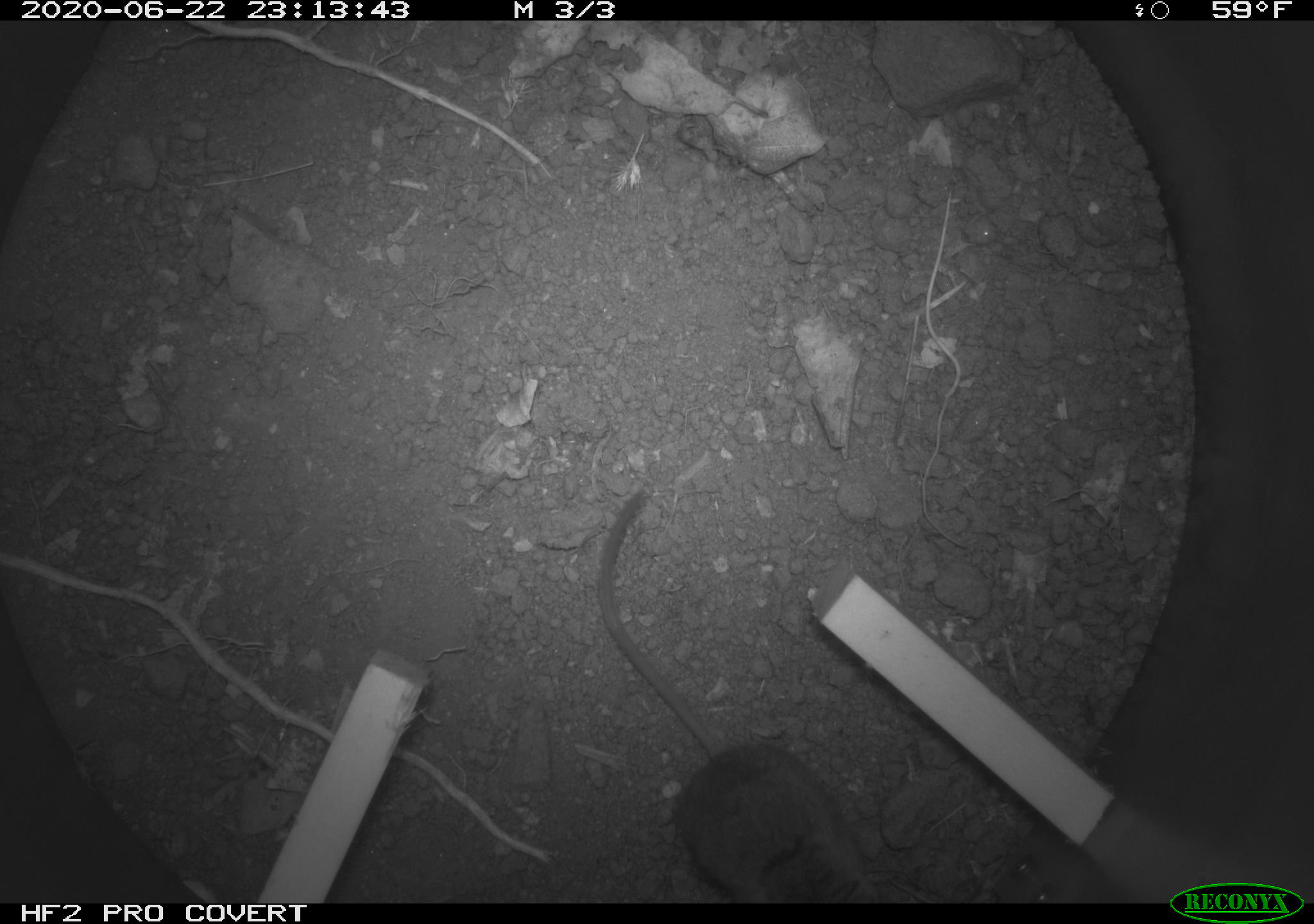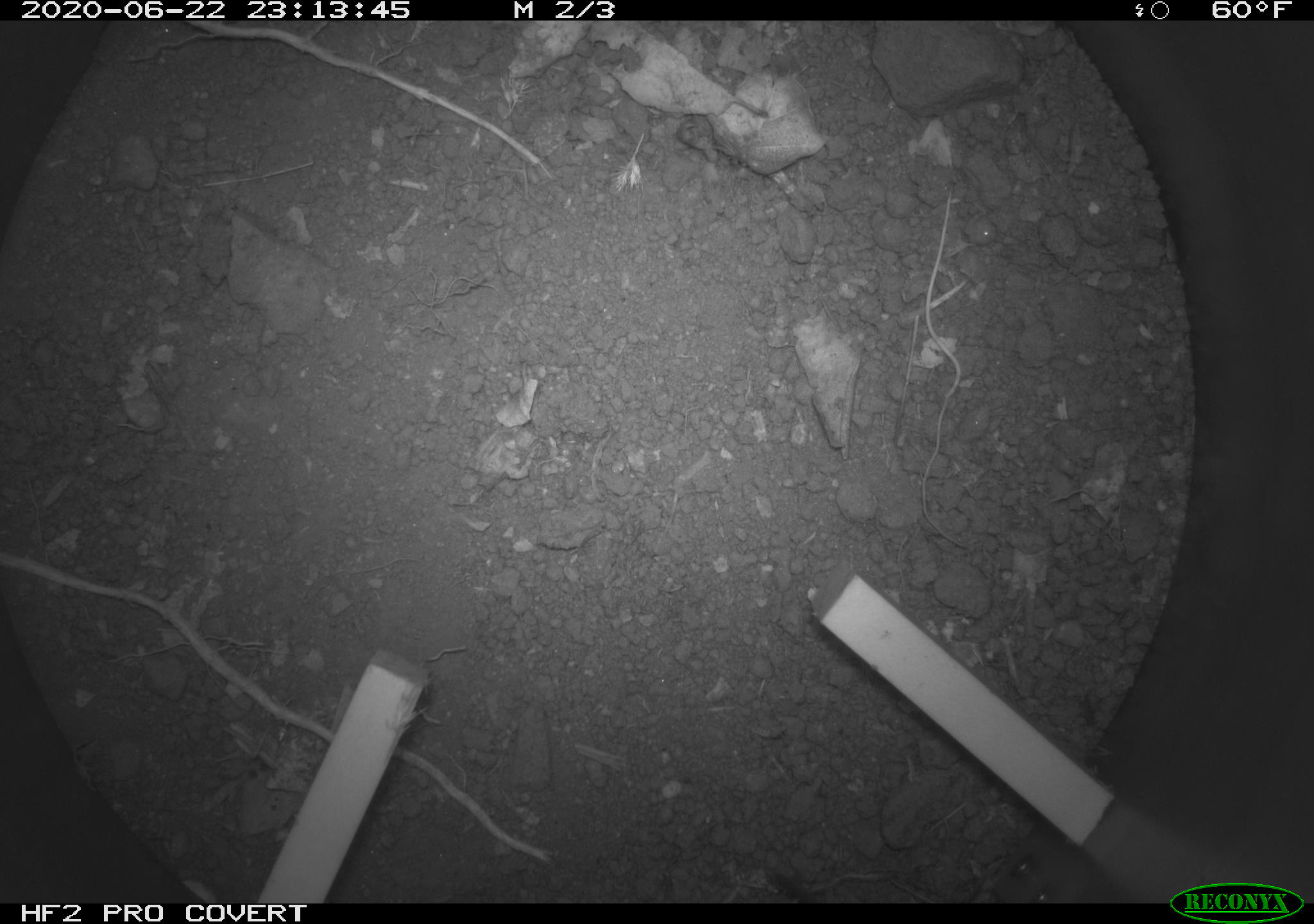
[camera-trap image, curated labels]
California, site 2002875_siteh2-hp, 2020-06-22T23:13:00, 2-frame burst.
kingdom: Animalia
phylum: Chordata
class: Mammalia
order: Rodentia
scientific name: Rodentia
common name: rodent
Rodent (Rodentia).